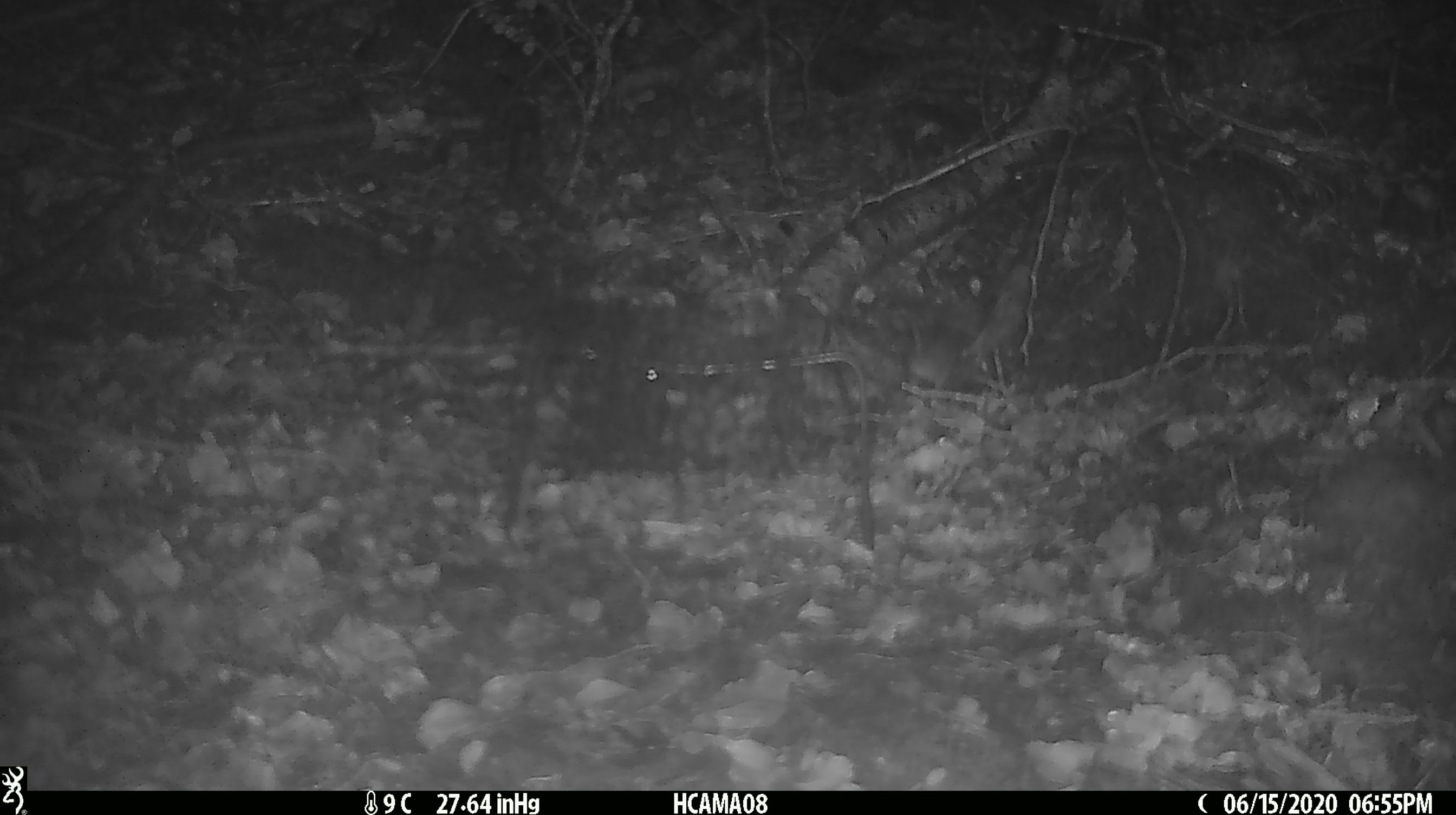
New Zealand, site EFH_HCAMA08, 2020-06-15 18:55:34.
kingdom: Animalia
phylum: Chordata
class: Mammalia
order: Rodentia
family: Muridae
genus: Mus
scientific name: Mus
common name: mouse